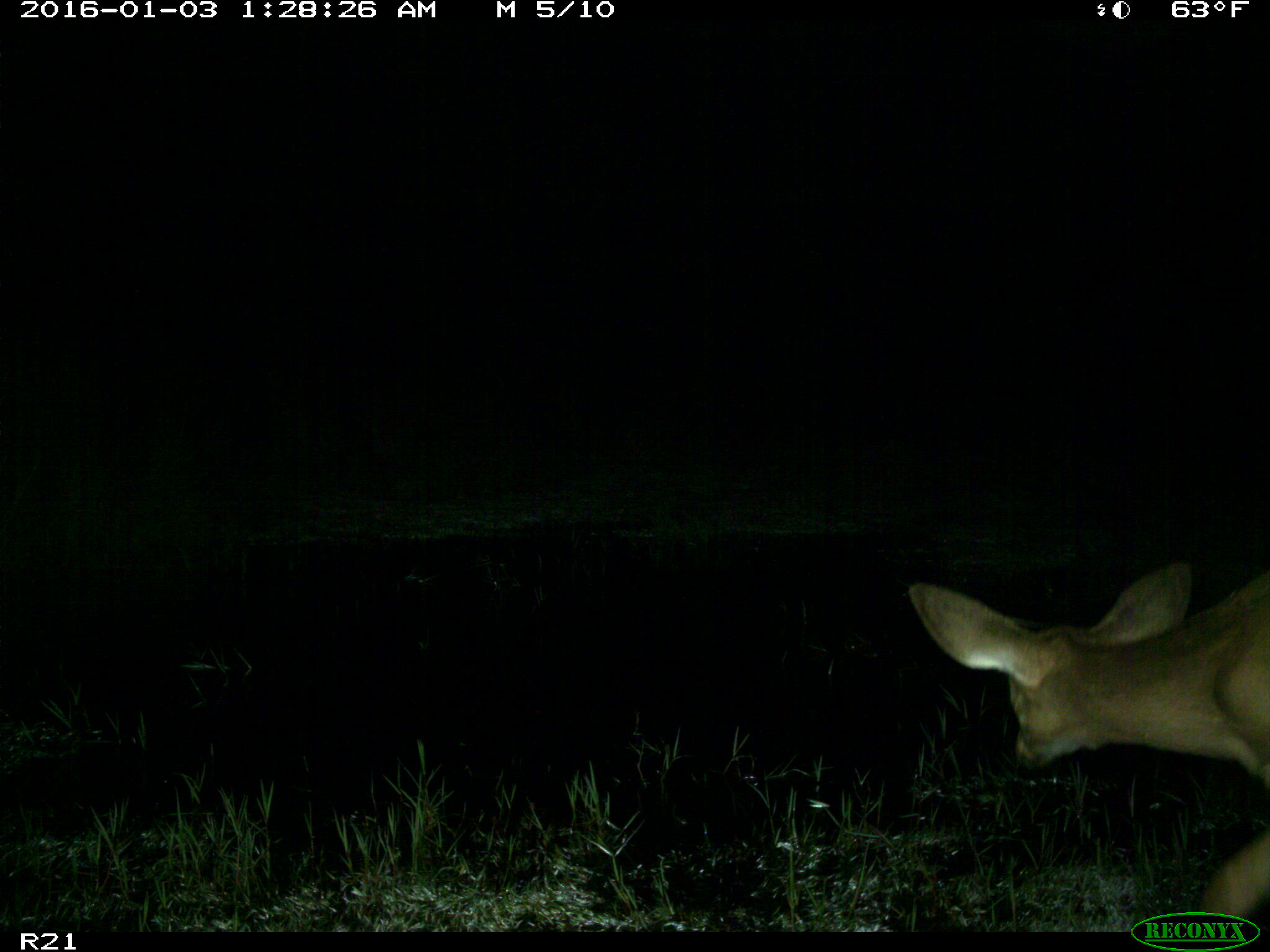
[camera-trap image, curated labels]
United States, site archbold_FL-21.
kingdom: Animalia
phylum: Chordata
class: Mammalia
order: Artiodactyla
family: Cervidae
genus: Odocoileus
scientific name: Odocoileus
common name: deer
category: unidentified deer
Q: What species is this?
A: Unidentified deer (deer) (Odocoileus).